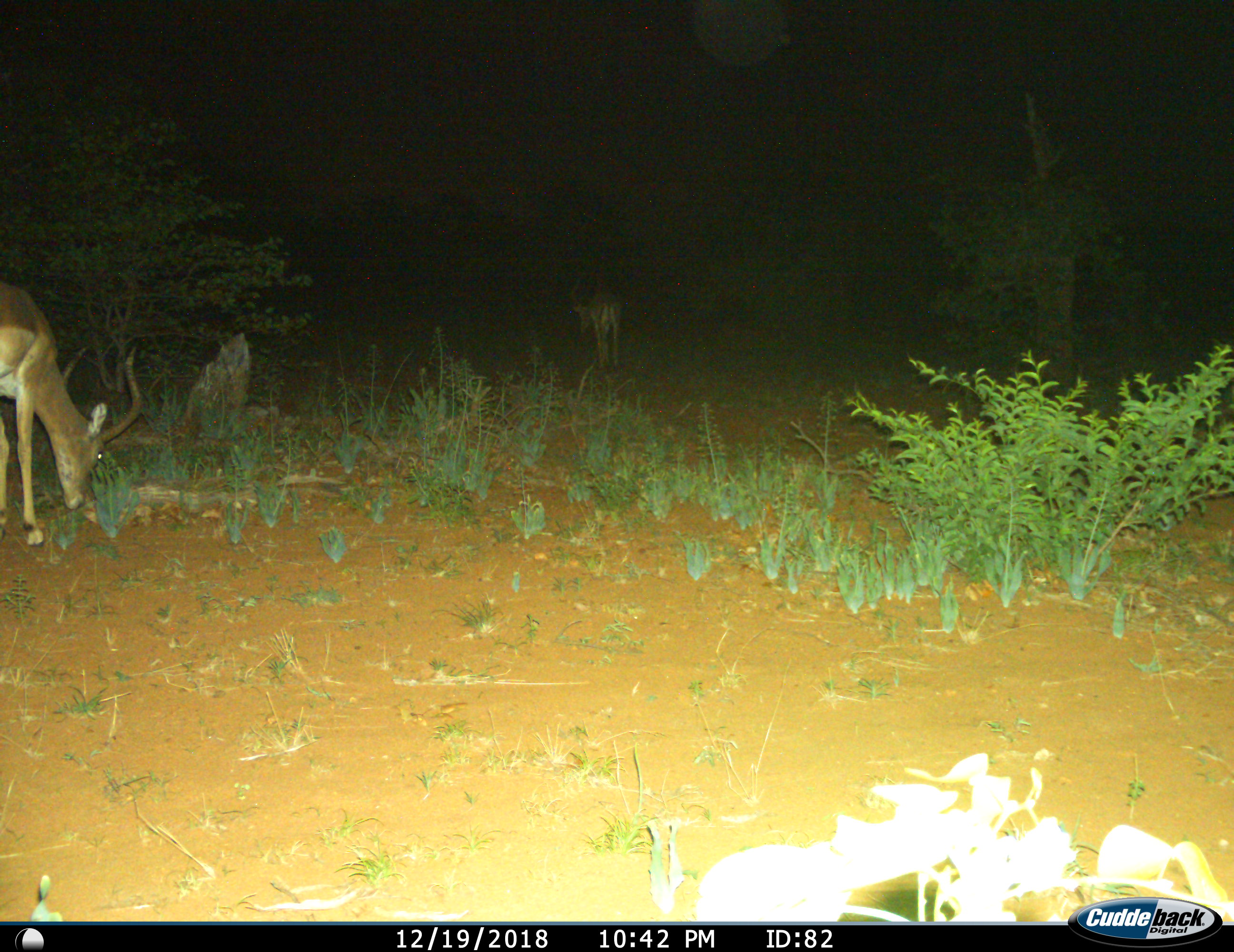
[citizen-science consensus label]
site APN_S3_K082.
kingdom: Animalia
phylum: Chordata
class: Mammalia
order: Artiodactyla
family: Bovidae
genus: Aepyceros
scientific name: Aepyceros melampus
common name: impala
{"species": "impala (Aepyceros melampus)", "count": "2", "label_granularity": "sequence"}